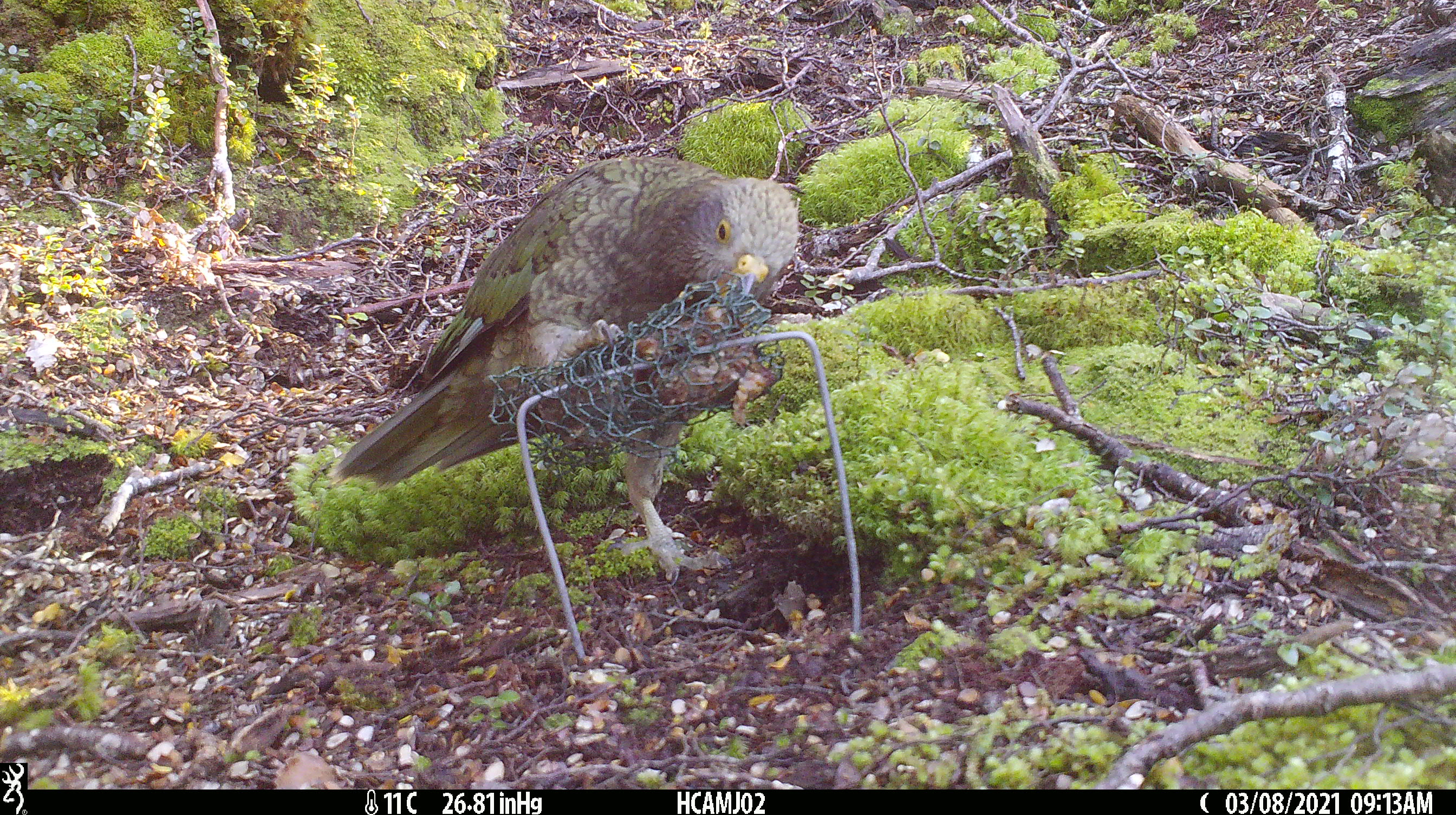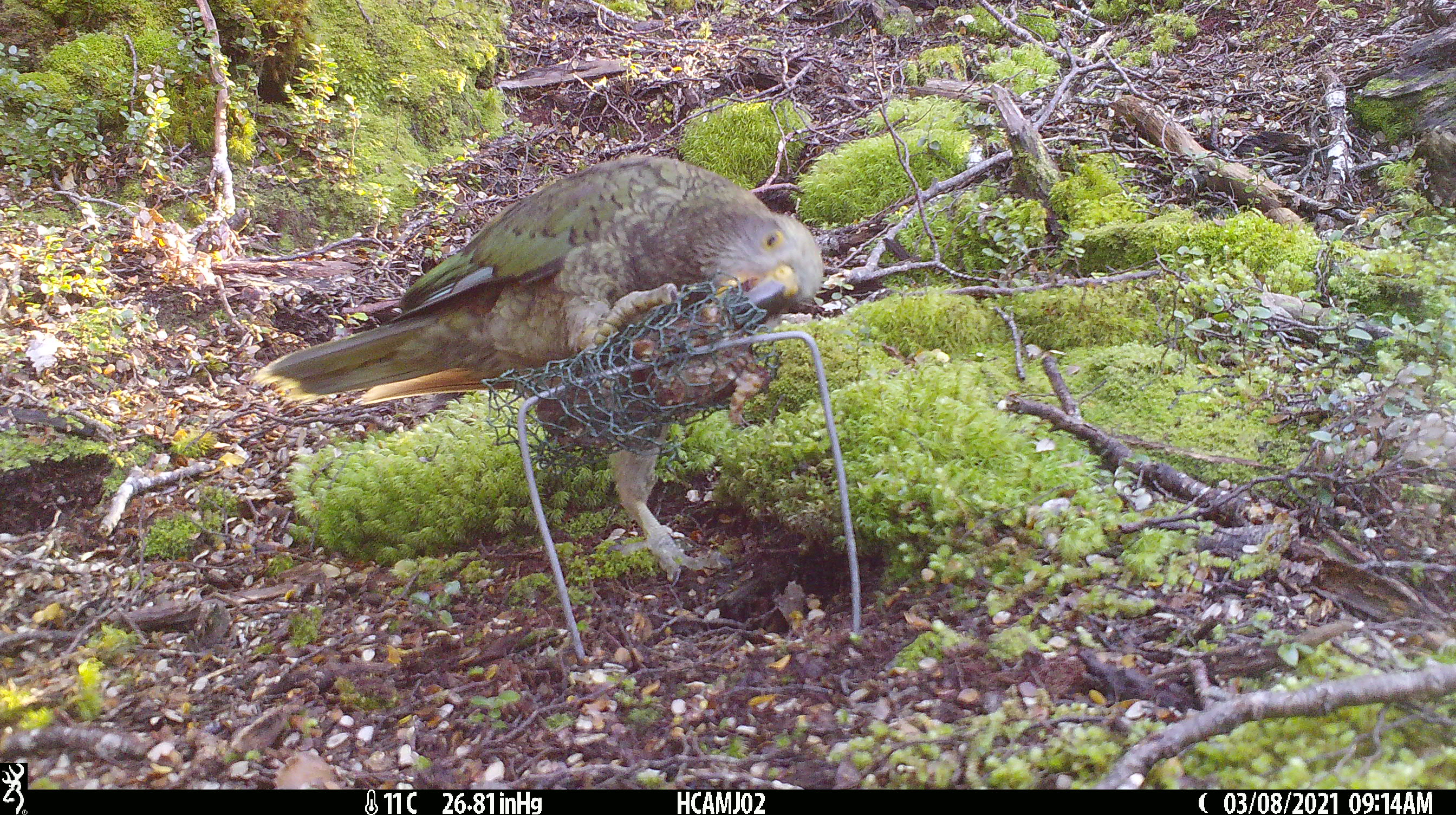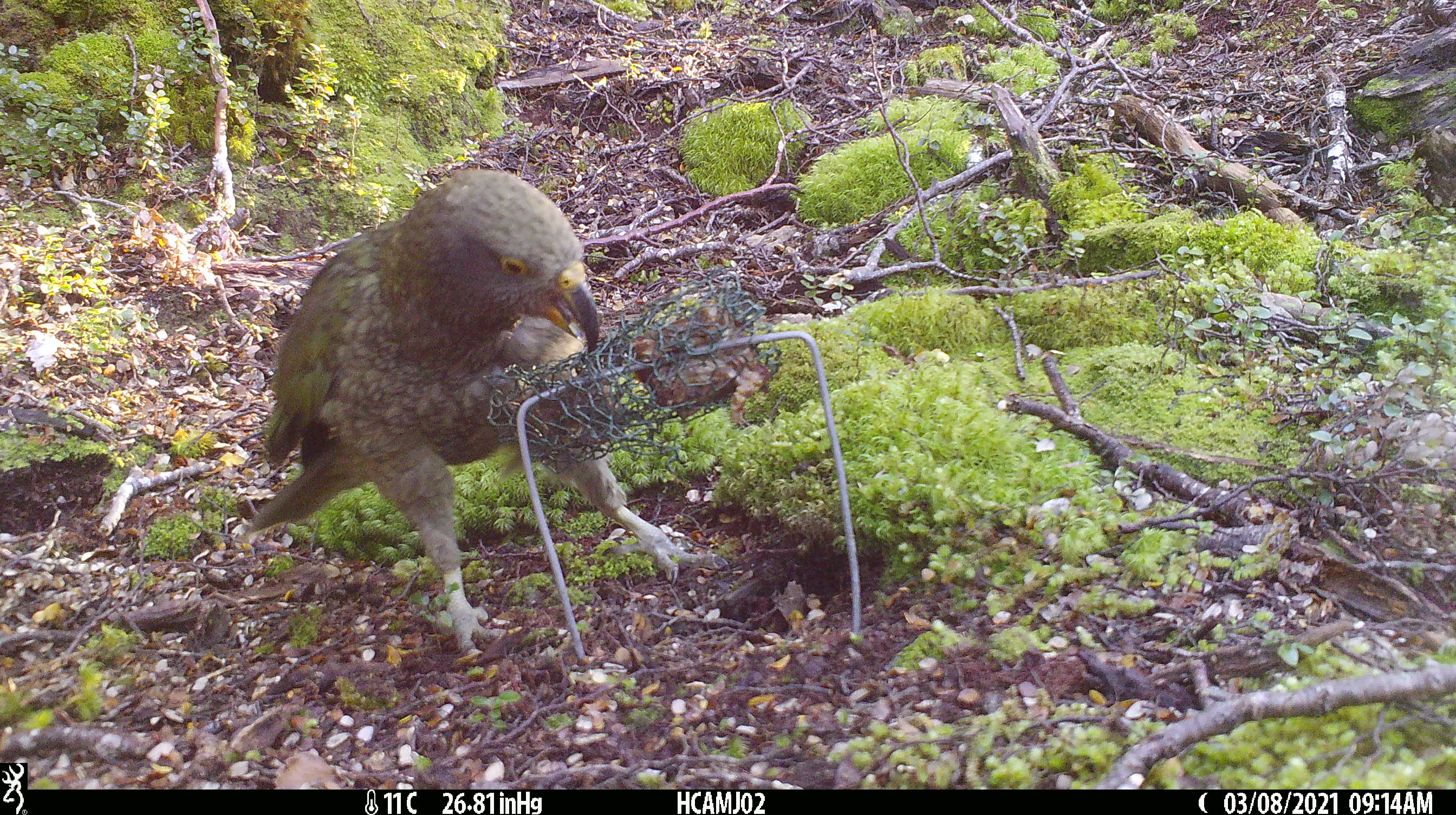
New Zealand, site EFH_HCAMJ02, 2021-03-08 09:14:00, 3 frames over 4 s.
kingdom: Animalia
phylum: Chordata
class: Aves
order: Psittaciformes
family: Strigopidae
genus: Nestor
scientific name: Nestor notabilis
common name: kea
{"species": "kea (Nestor notabilis)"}